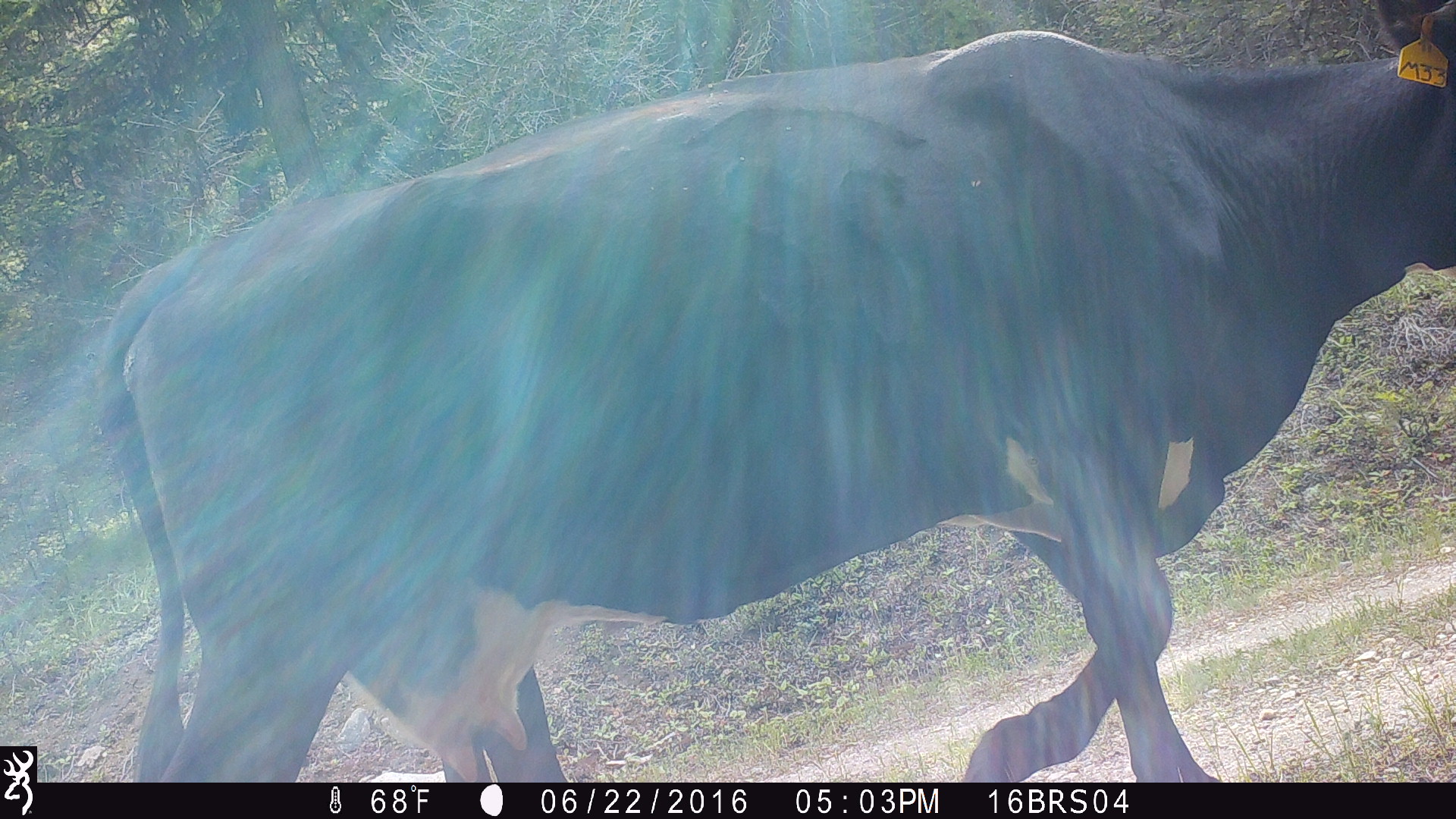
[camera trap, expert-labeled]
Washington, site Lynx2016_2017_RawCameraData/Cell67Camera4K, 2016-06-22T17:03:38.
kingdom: Animalia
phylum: Chordata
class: Mammalia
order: Artiodactyla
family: Bovidae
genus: Bos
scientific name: Bos taurus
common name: domestic cattle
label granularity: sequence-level